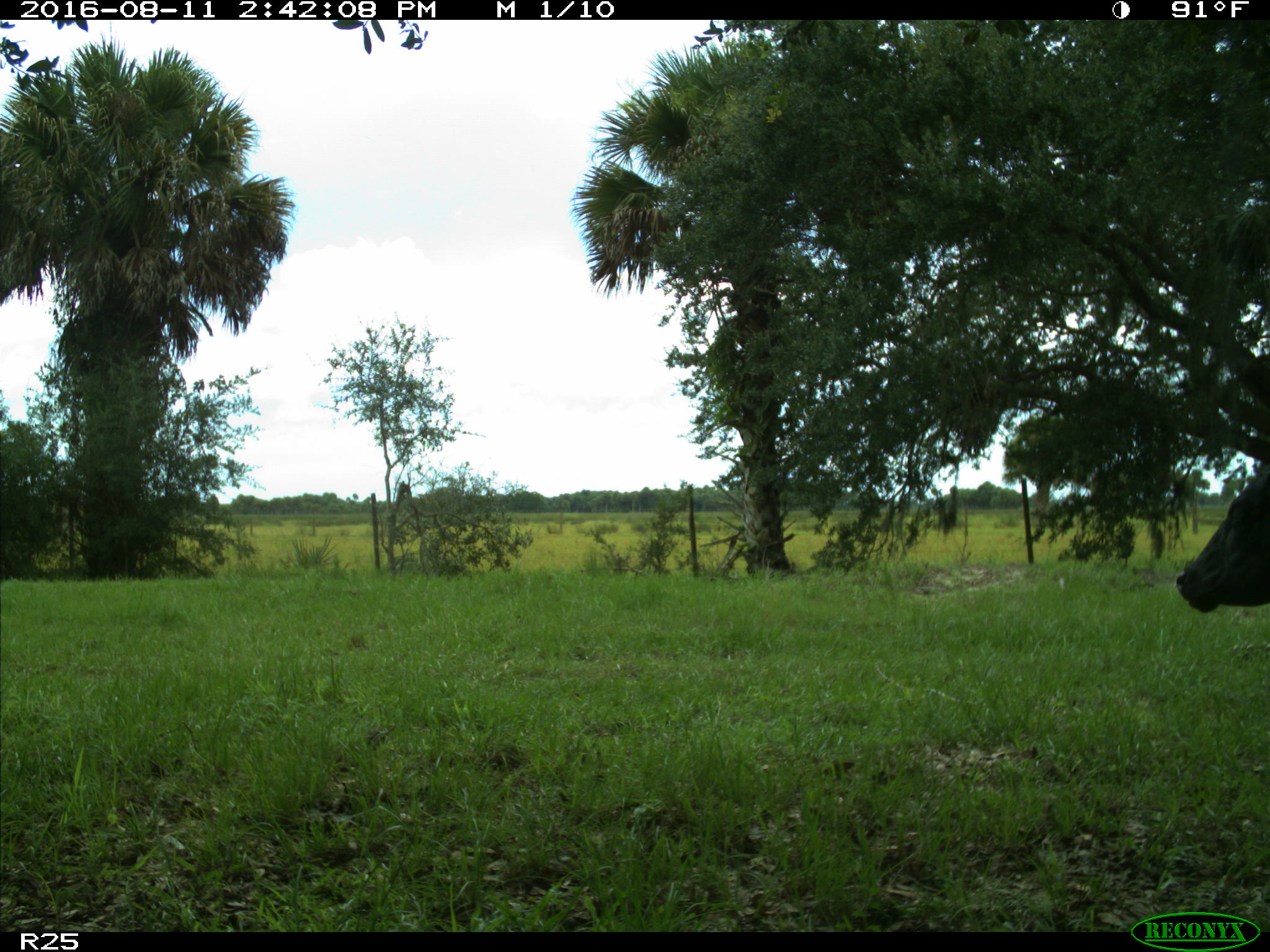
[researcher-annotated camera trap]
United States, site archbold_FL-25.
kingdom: Animalia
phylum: Chordata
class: Mammalia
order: Artiodactyla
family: Bovidae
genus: Bos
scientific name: Bos taurus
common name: domestic cow